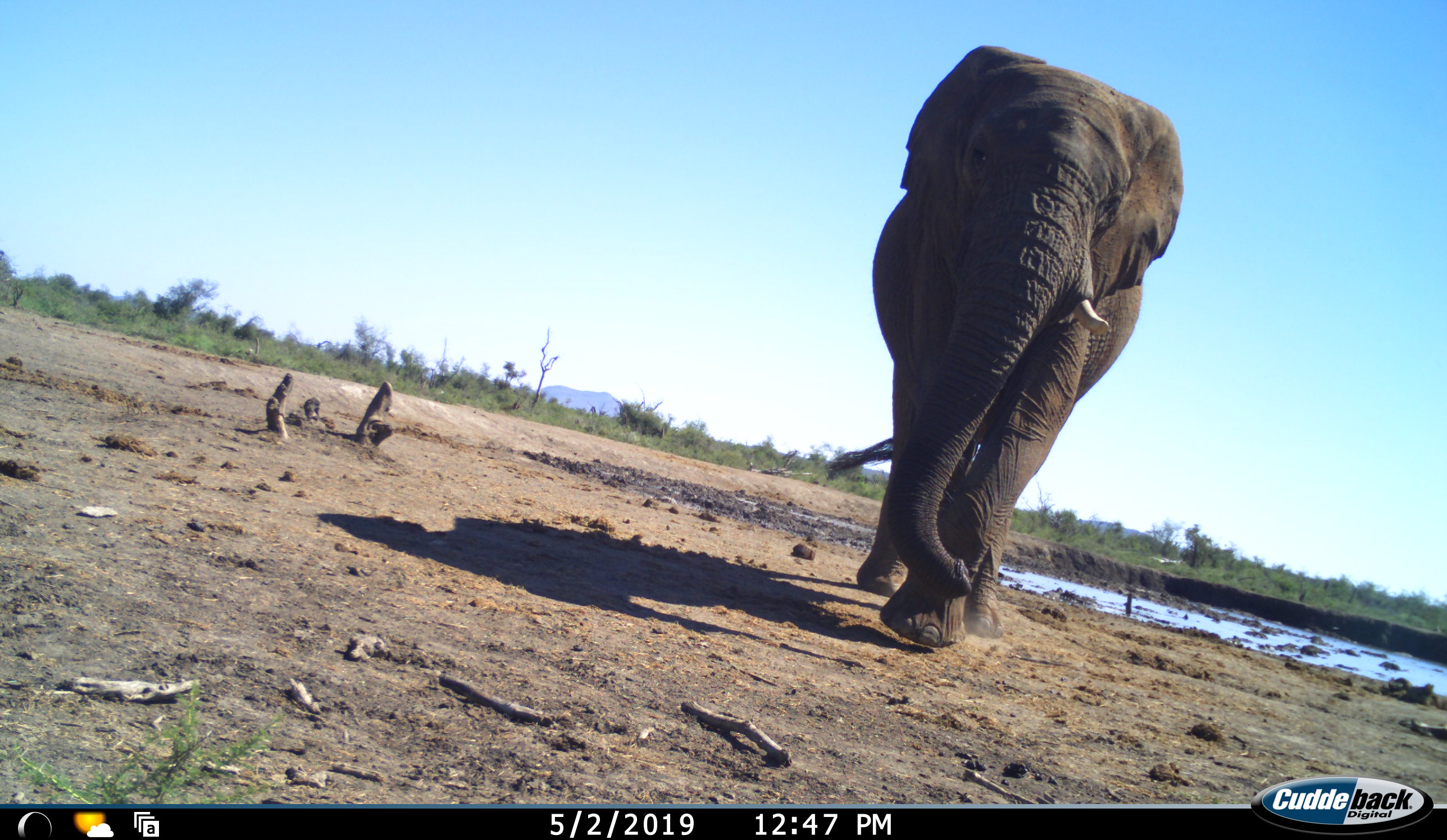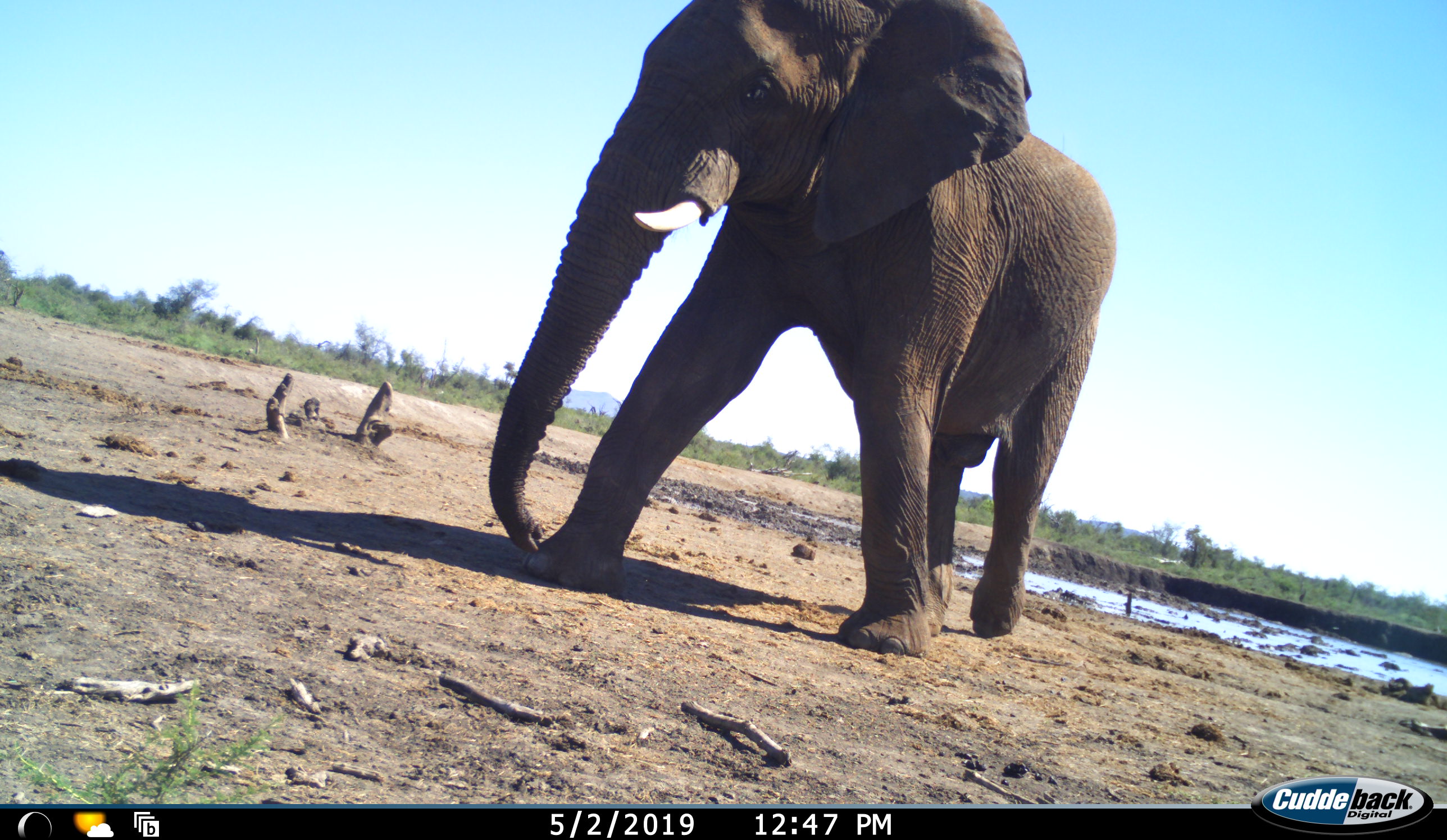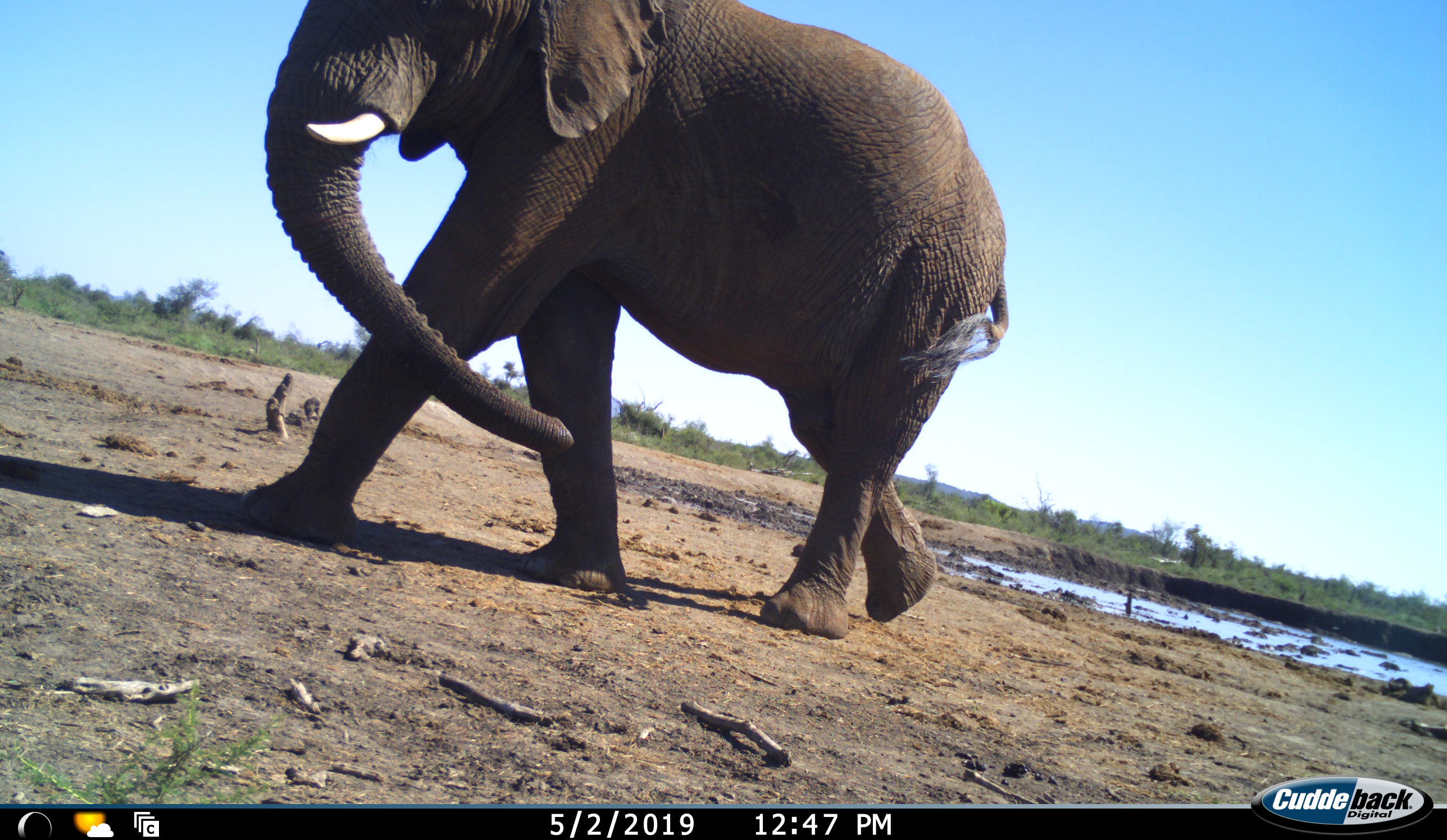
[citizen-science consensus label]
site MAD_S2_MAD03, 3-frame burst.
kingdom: Animalia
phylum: Chordata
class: Mammalia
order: Proboscidea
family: Elephantidae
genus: Loxodonta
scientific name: Loxodonta africana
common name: african bush elephant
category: elephant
Elephant (african bush elephant) (Loxodonta africana), count 1. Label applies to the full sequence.